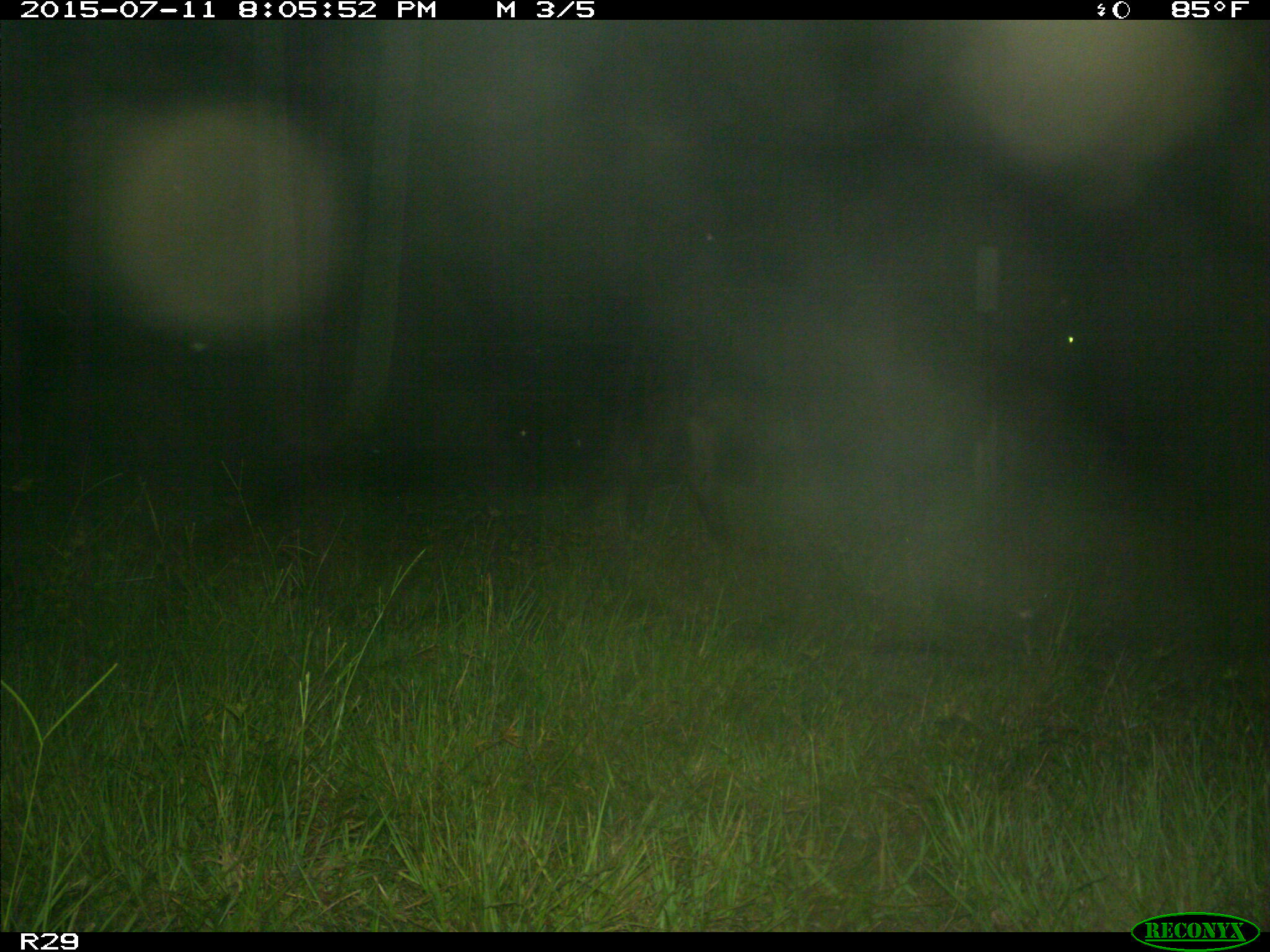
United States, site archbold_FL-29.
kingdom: Animalia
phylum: Chordata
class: Mammalia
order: Artiodactyla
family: Bovidae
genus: Bos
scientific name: Bos taurus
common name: domestic cow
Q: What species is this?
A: Bos taurus (domestic cow).